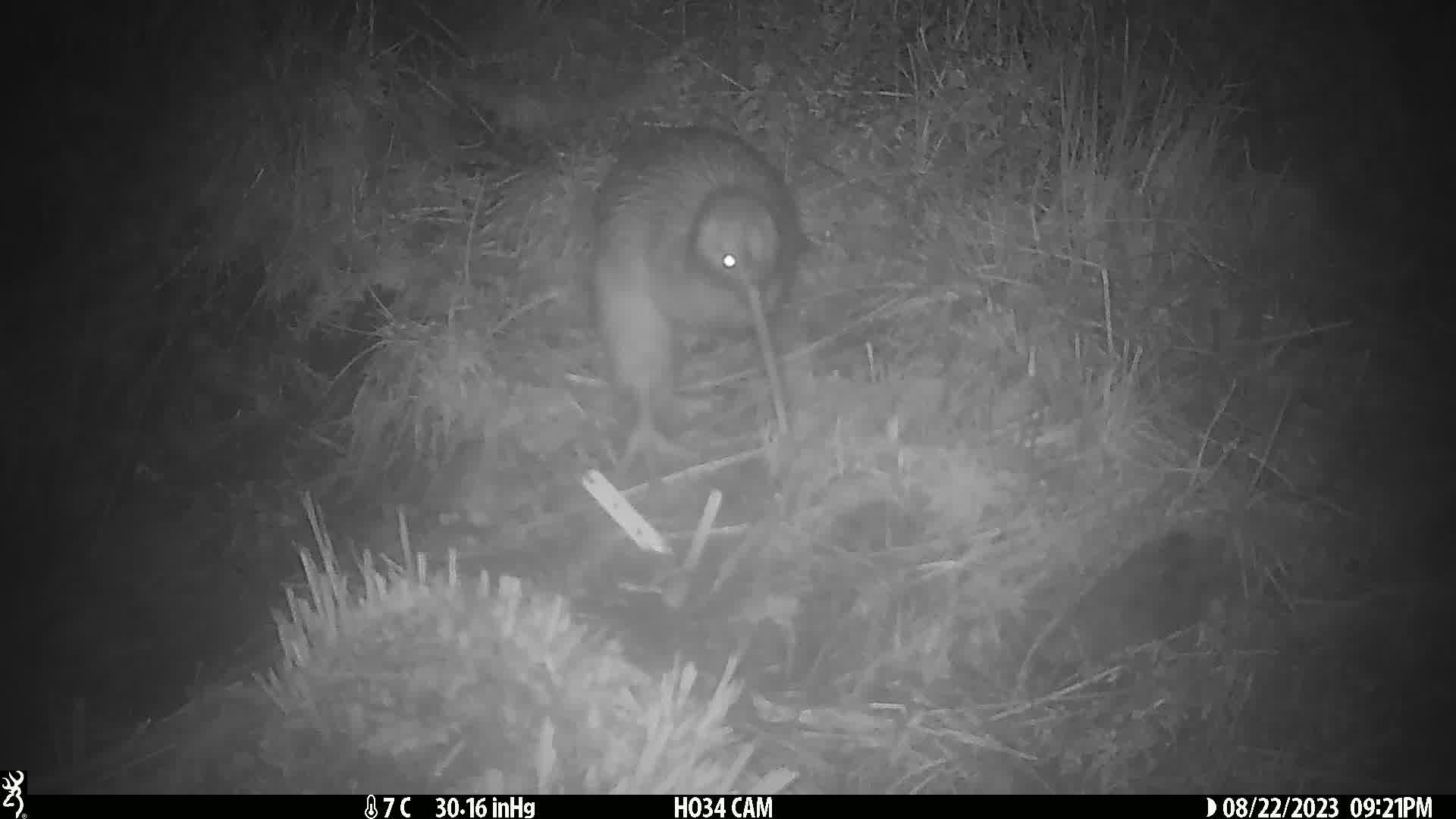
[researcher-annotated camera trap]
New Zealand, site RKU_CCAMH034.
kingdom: Animalia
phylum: Chordata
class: Aves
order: Apterygiformes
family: Apterygidae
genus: Apteryx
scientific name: Apteryx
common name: kiwi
Kiwi (Apteryx).